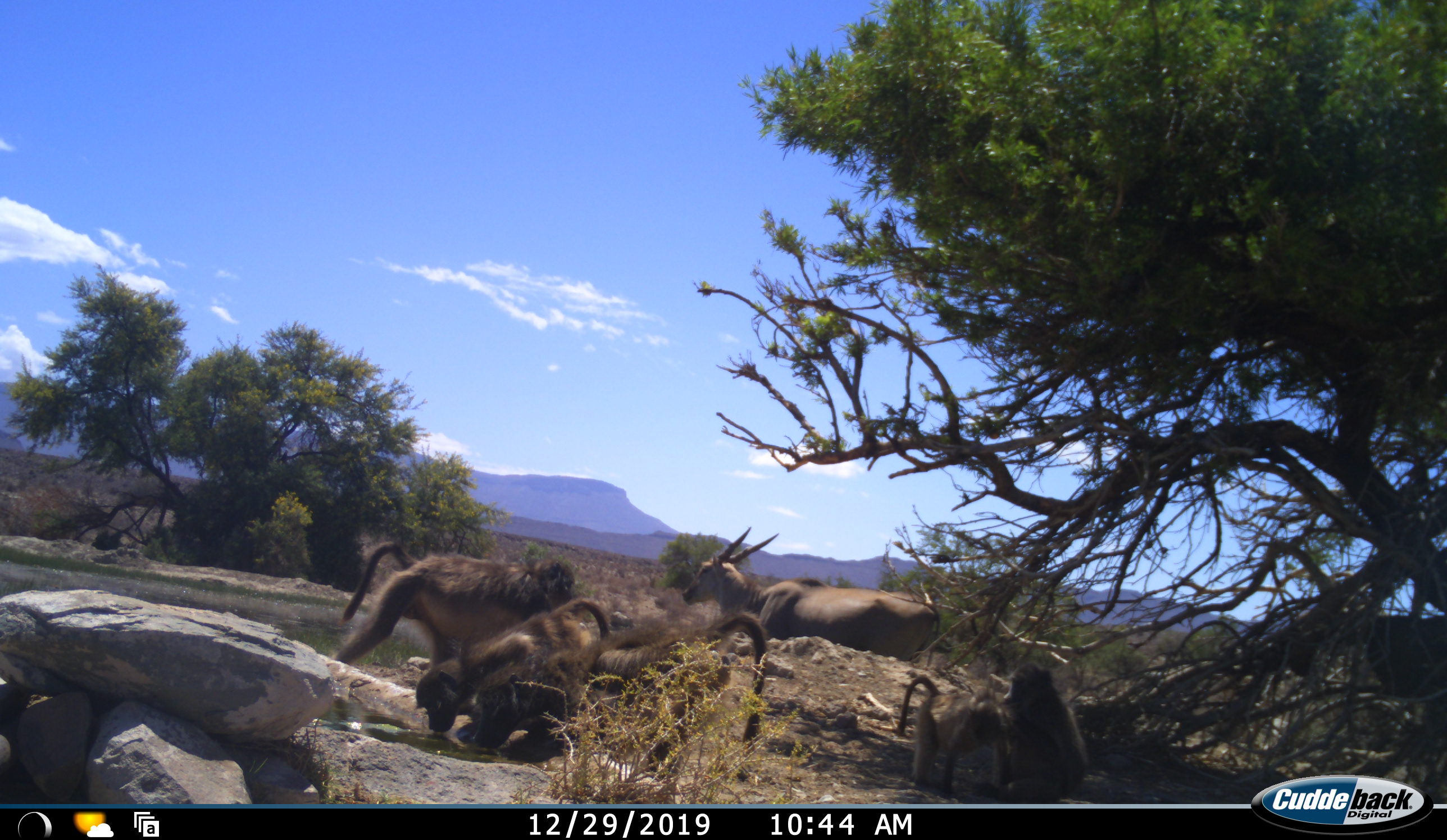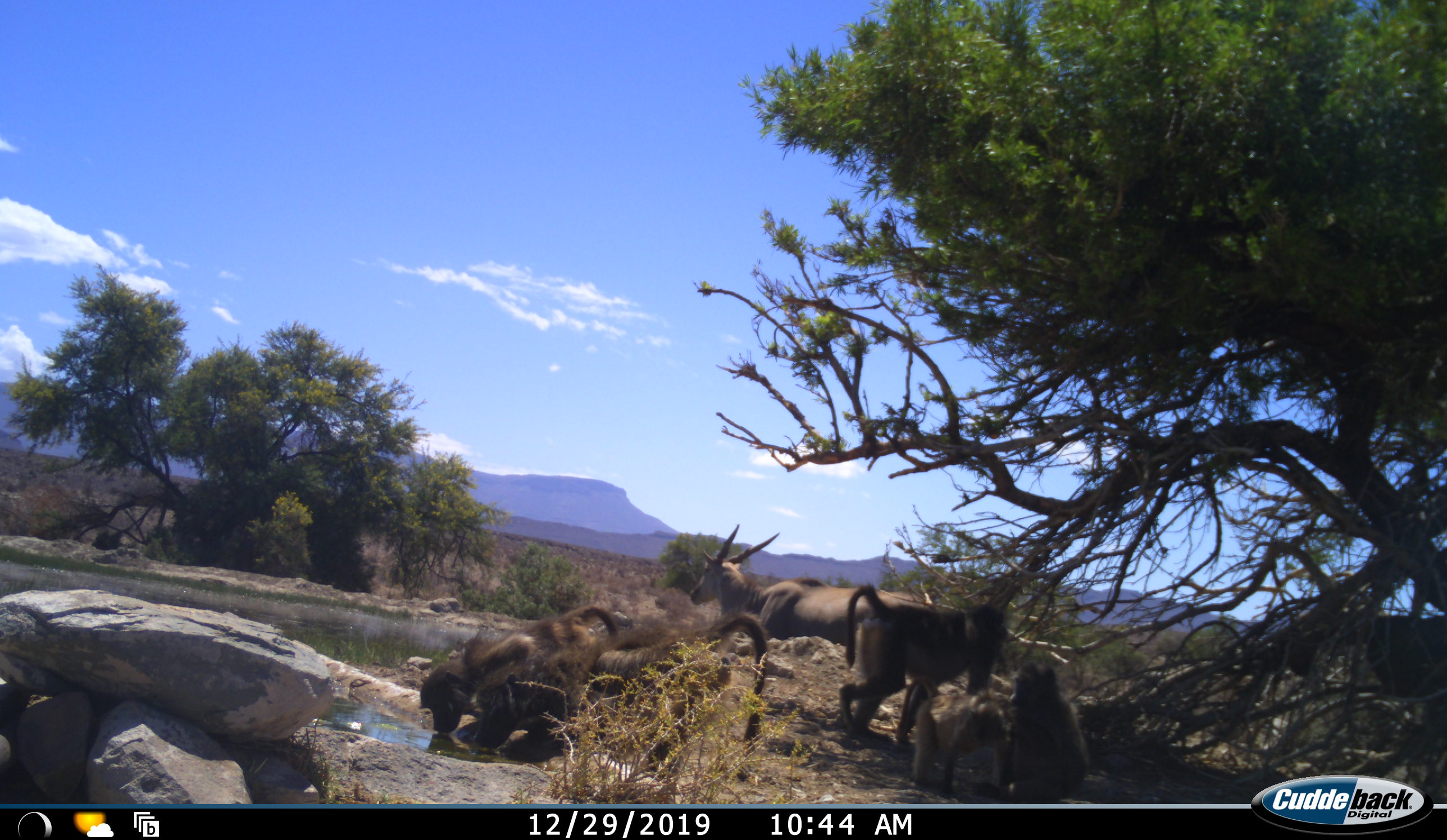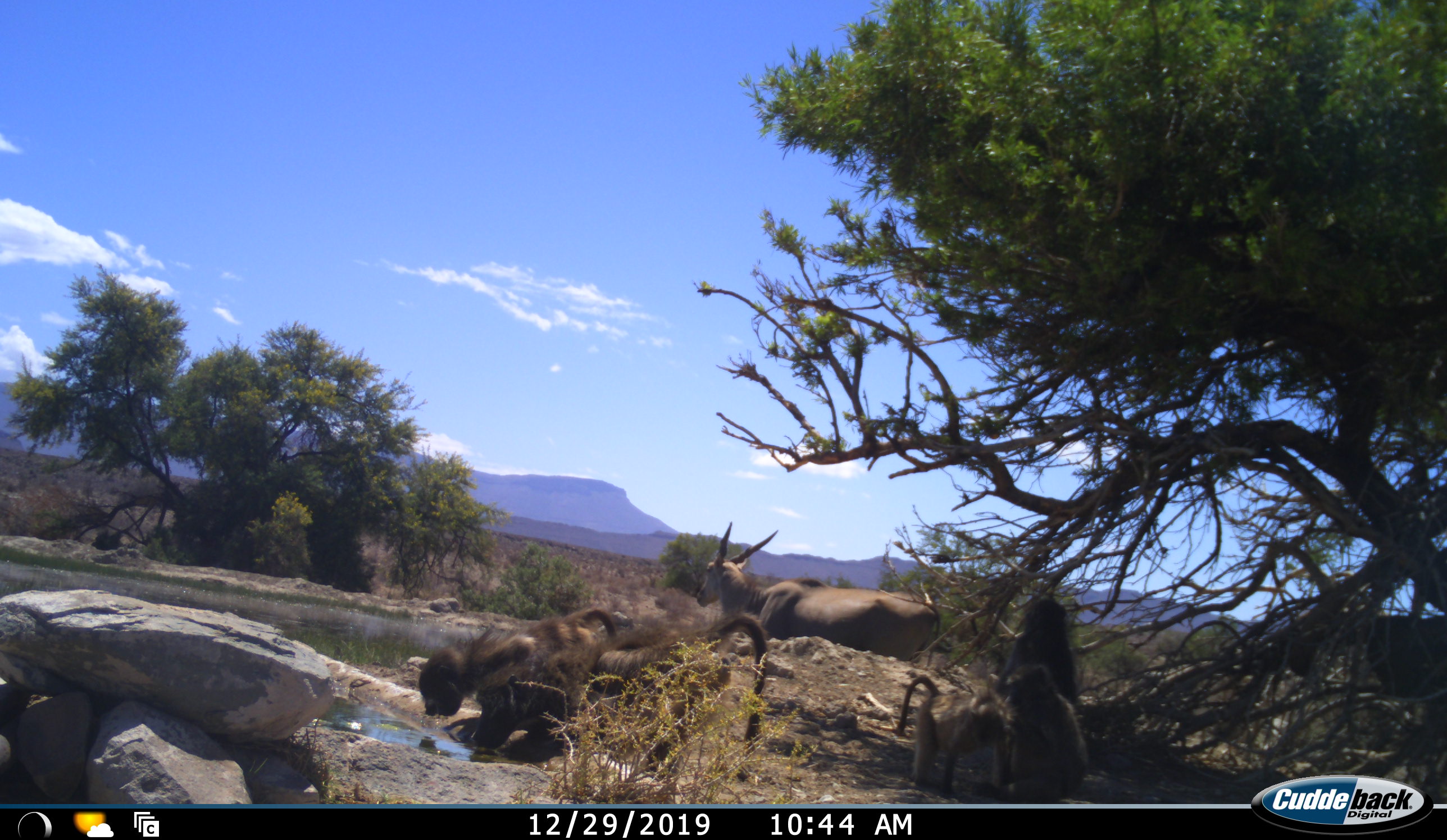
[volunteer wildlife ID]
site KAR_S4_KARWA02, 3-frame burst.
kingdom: Animalia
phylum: Chordata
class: Mammalia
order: Primates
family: Cercopithecidae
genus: Papio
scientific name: Papio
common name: baboon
Baboon (Papio), count 5. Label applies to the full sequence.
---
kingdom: Animalia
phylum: Chordata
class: Mammalia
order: Artiodactyla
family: Bovidae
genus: Tragelaphus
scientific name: Tragelaphus oryx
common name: eland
Eland (Tragelaphus oryx), count 1. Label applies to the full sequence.